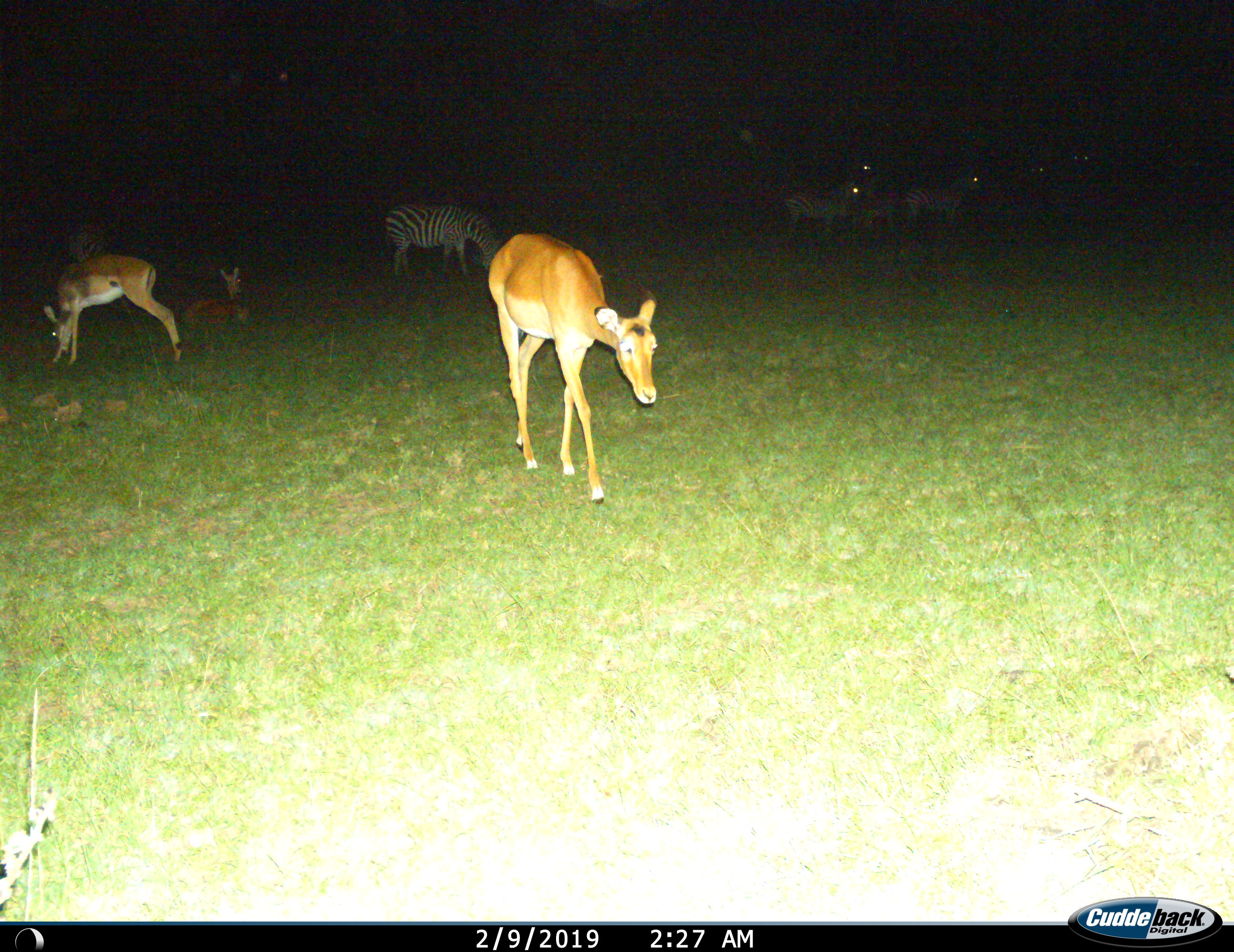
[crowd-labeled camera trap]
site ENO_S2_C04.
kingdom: Animalia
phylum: Chordata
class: Mammalia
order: Artiodactyla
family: Bovidae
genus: Aepyceros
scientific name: Aepyceros melampus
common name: impala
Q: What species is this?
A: Impala (Aepyceros melampus).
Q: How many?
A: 3.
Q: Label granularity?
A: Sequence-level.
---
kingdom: Animalia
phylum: Chordata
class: Mammalia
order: Perissodactyla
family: Equidae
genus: Equus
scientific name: Equus quagga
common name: plains zebra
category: zebraplains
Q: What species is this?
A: Zebraplains (plains zebra) (Equus quagga).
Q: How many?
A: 6.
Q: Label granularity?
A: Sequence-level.